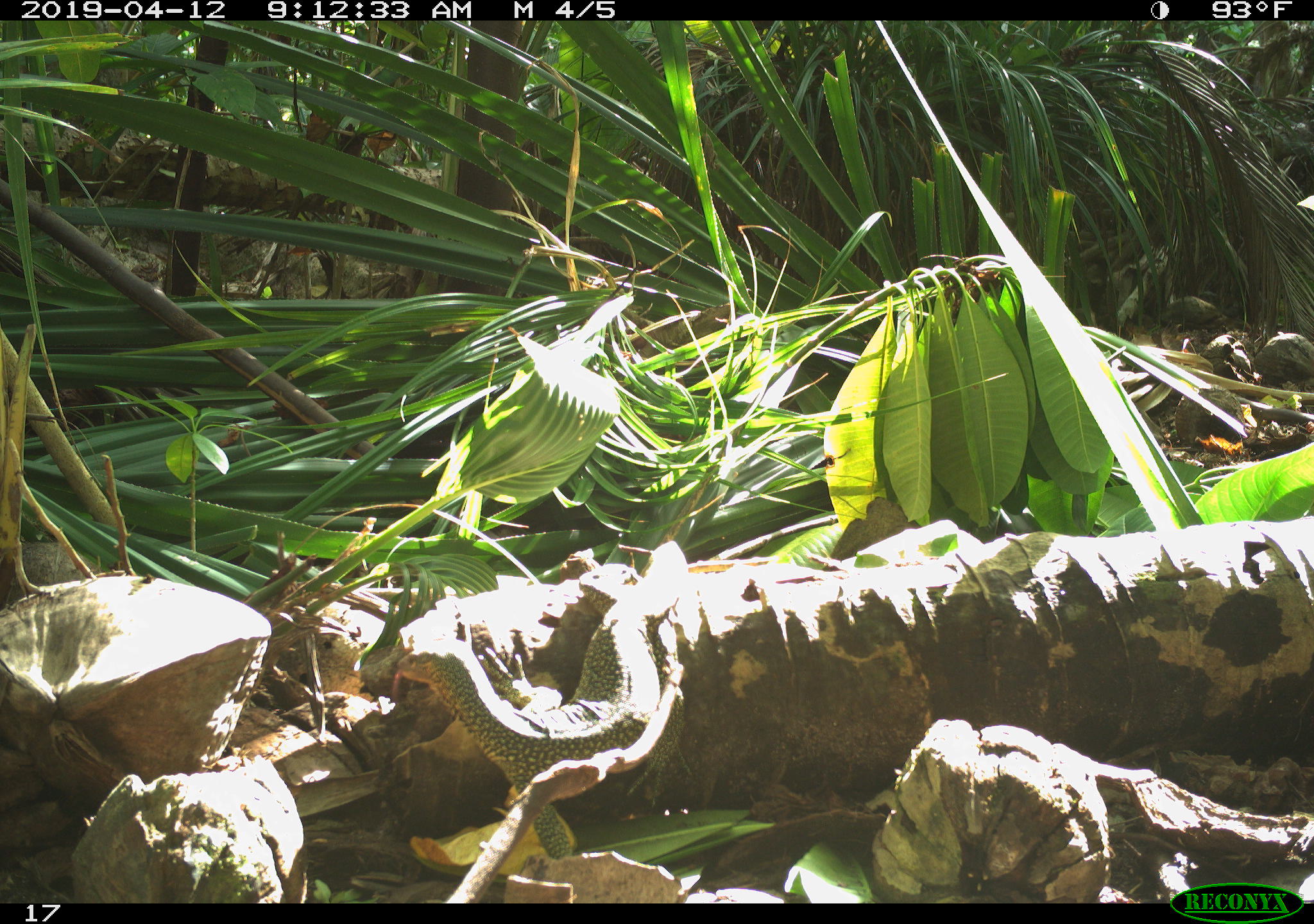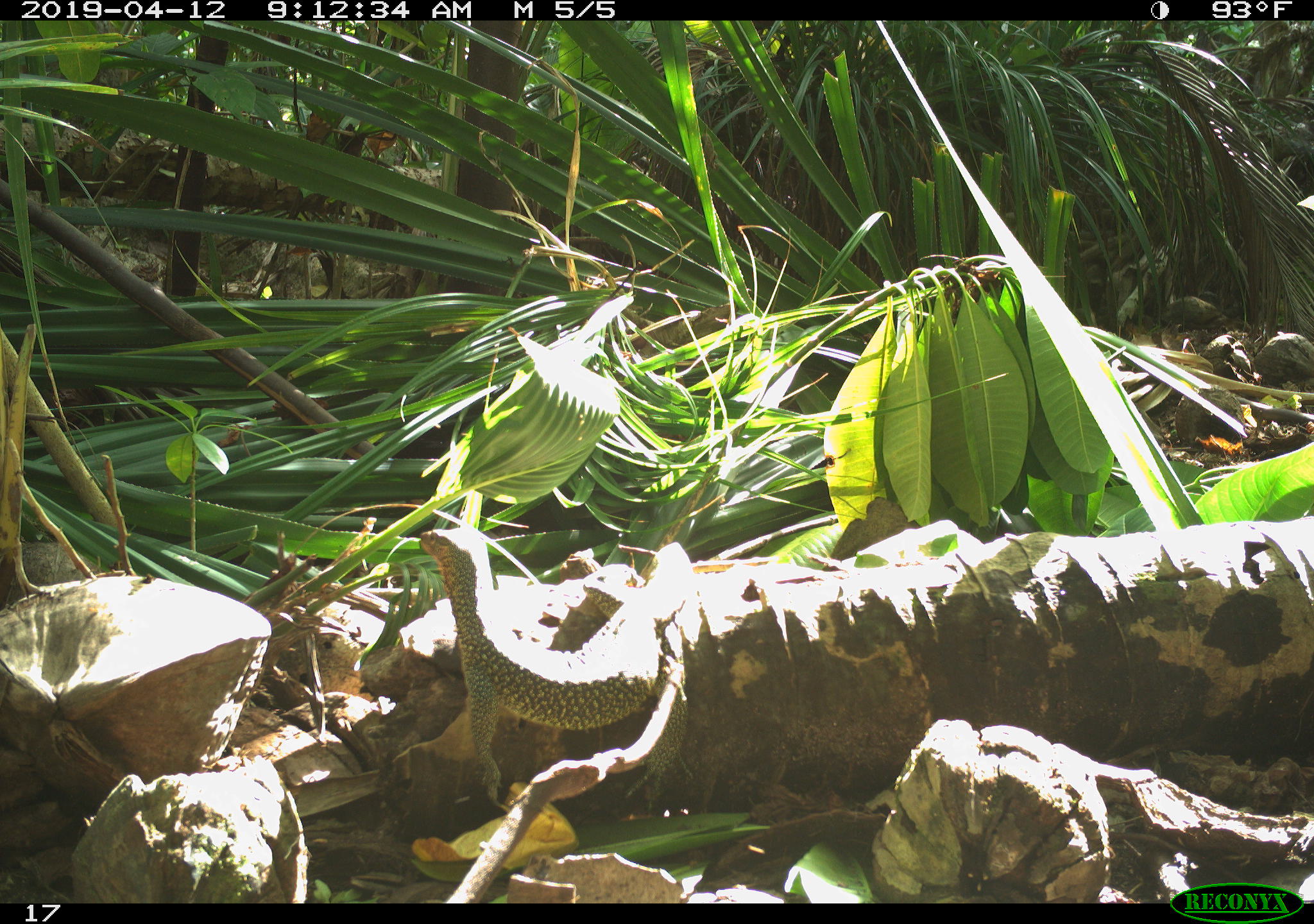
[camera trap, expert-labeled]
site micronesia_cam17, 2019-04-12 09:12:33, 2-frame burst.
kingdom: Animalia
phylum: Chordata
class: Reptilia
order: Squamata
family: Varanidae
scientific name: Varanidae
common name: monitor lizard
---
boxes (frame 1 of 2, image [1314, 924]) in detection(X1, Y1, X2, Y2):
monitor lizard: detection(382, 581, 678, 880)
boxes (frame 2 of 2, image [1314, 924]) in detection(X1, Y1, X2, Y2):
monitor lizard: detection(413, 517, 713, 828)